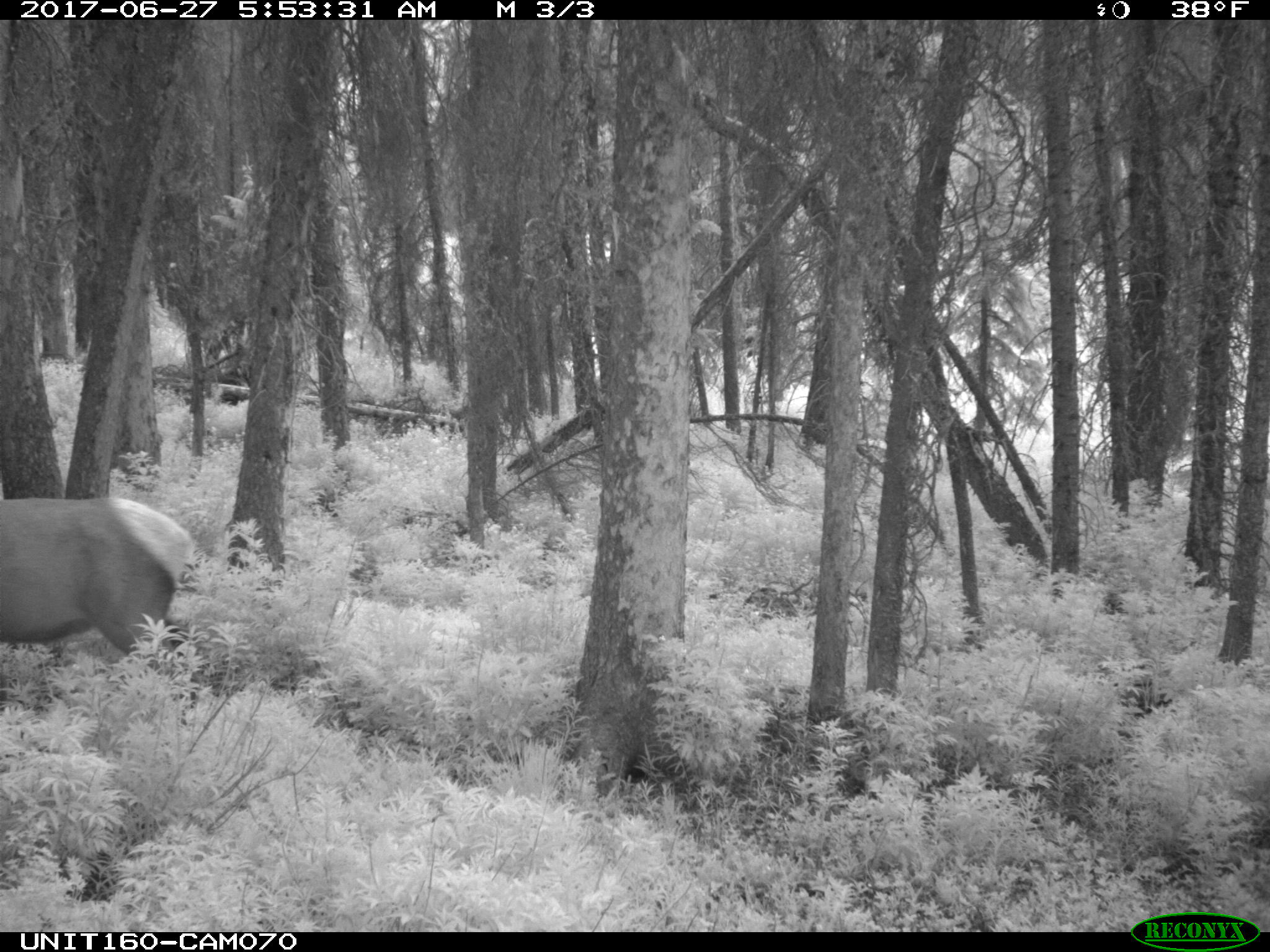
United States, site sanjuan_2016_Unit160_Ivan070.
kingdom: Animalia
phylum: Chordata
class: Mammalia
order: Artiodactyla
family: Cervidae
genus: Cervus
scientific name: Cervus elaphus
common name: red deer